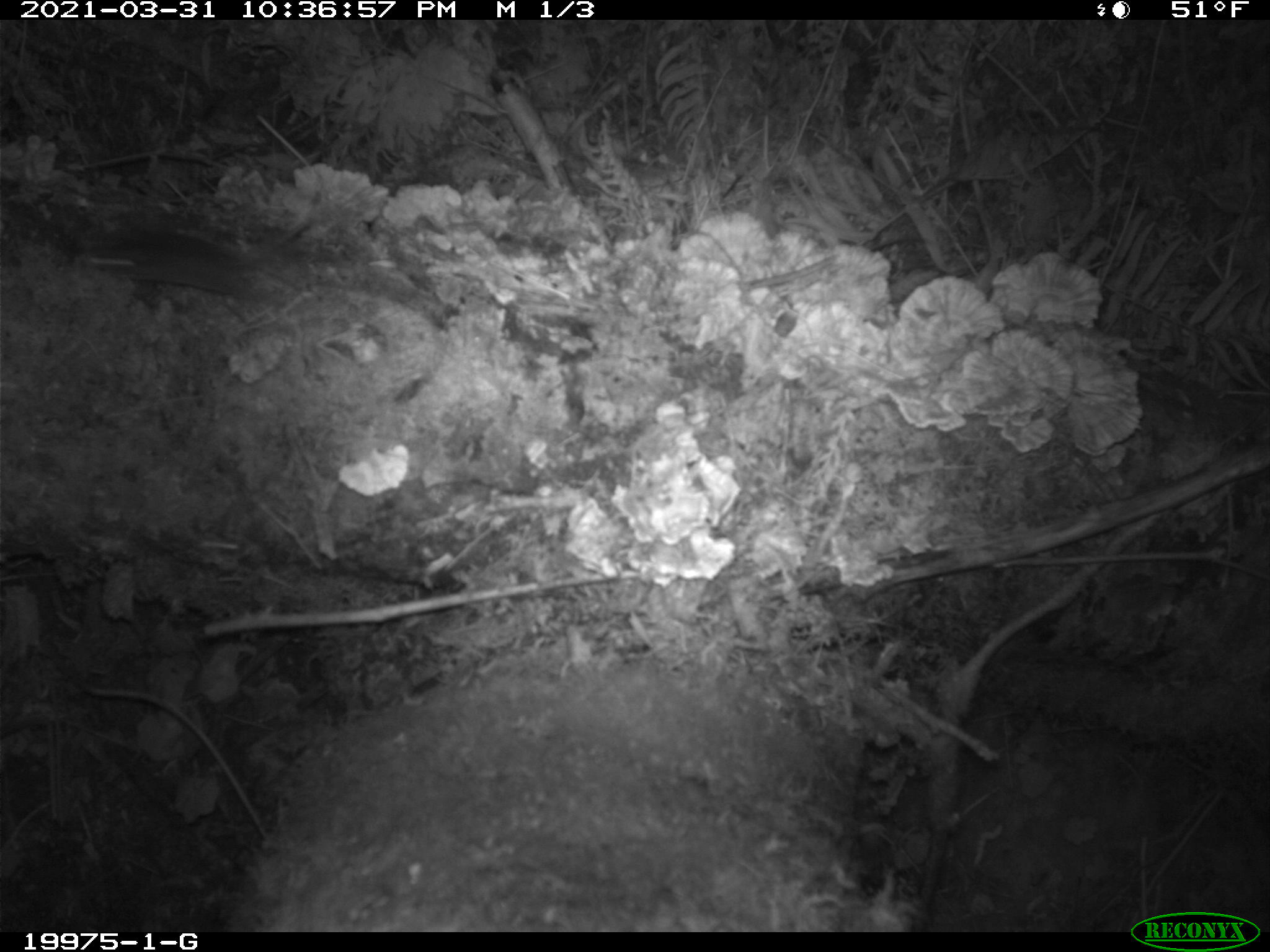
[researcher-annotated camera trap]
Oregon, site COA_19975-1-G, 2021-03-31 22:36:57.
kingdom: Animalia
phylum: Chordata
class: Mammalia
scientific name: Mammalia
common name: small mammal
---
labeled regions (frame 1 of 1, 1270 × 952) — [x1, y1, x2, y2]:
small mammal: [80, 217, 322, 299]